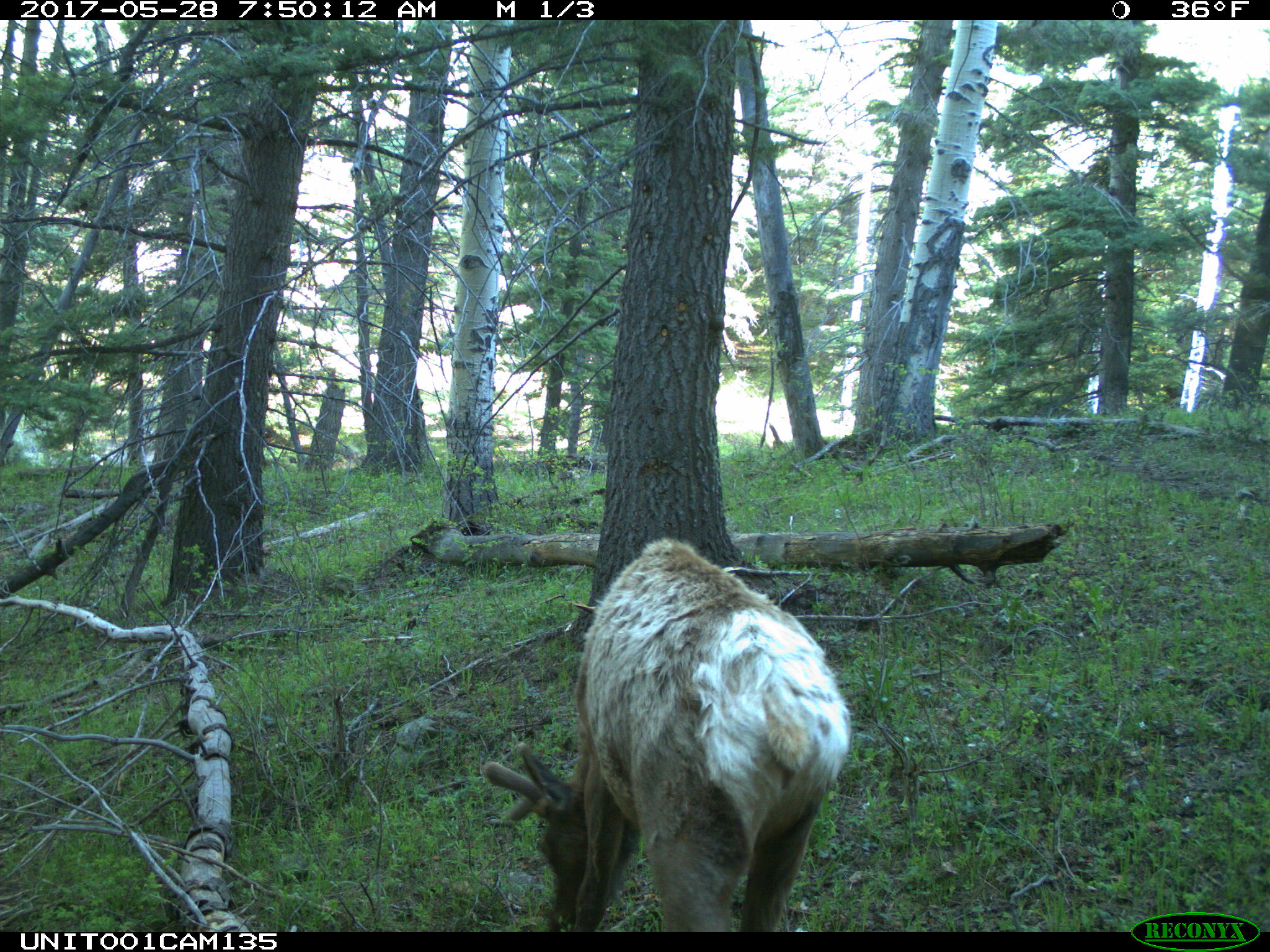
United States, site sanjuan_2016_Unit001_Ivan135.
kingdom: Animalia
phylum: Chordata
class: Mammalia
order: Artiodactyla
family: Cervidae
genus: Cervus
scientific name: Cervus elaphus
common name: red deer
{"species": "Cervus elaphus (red deer)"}